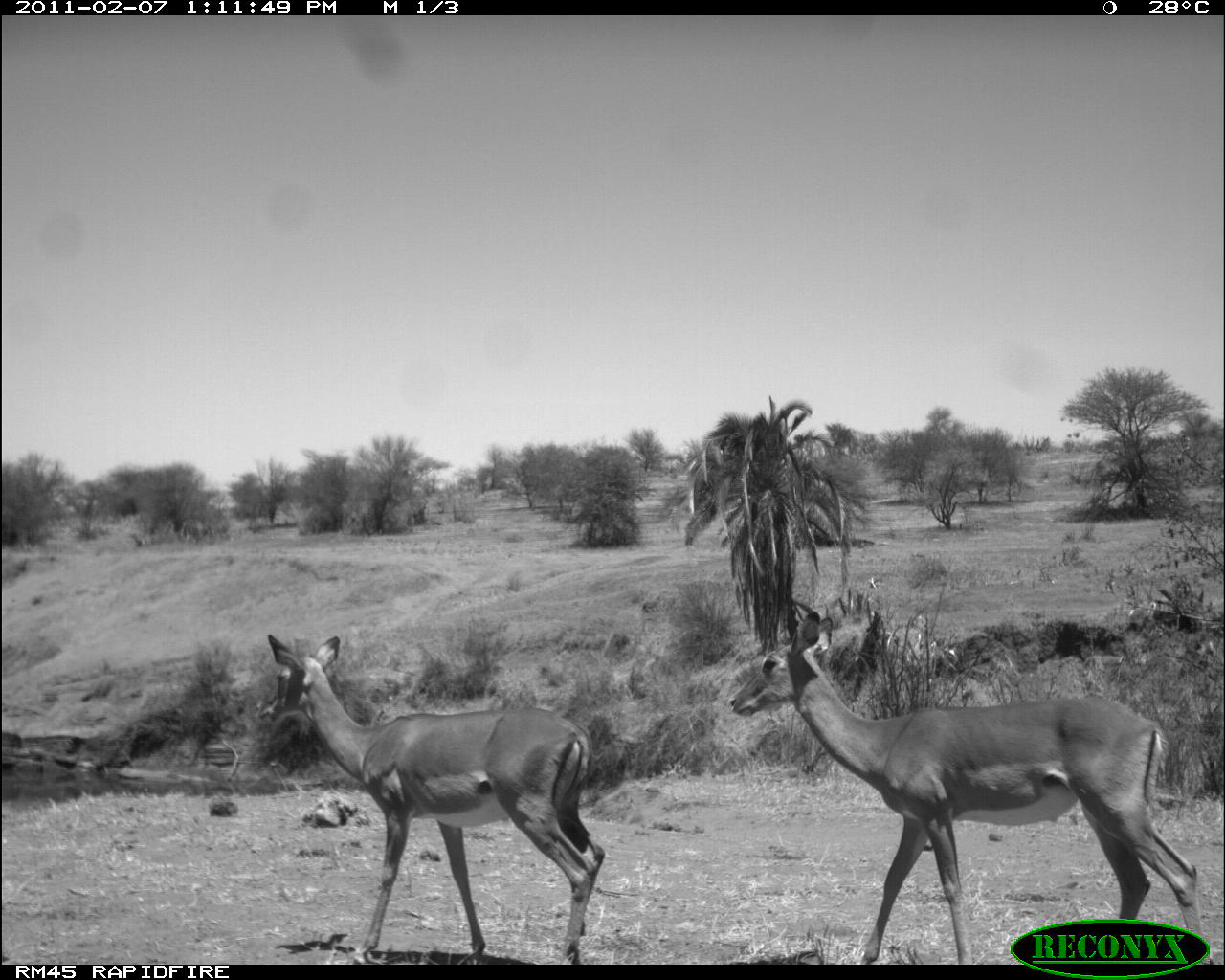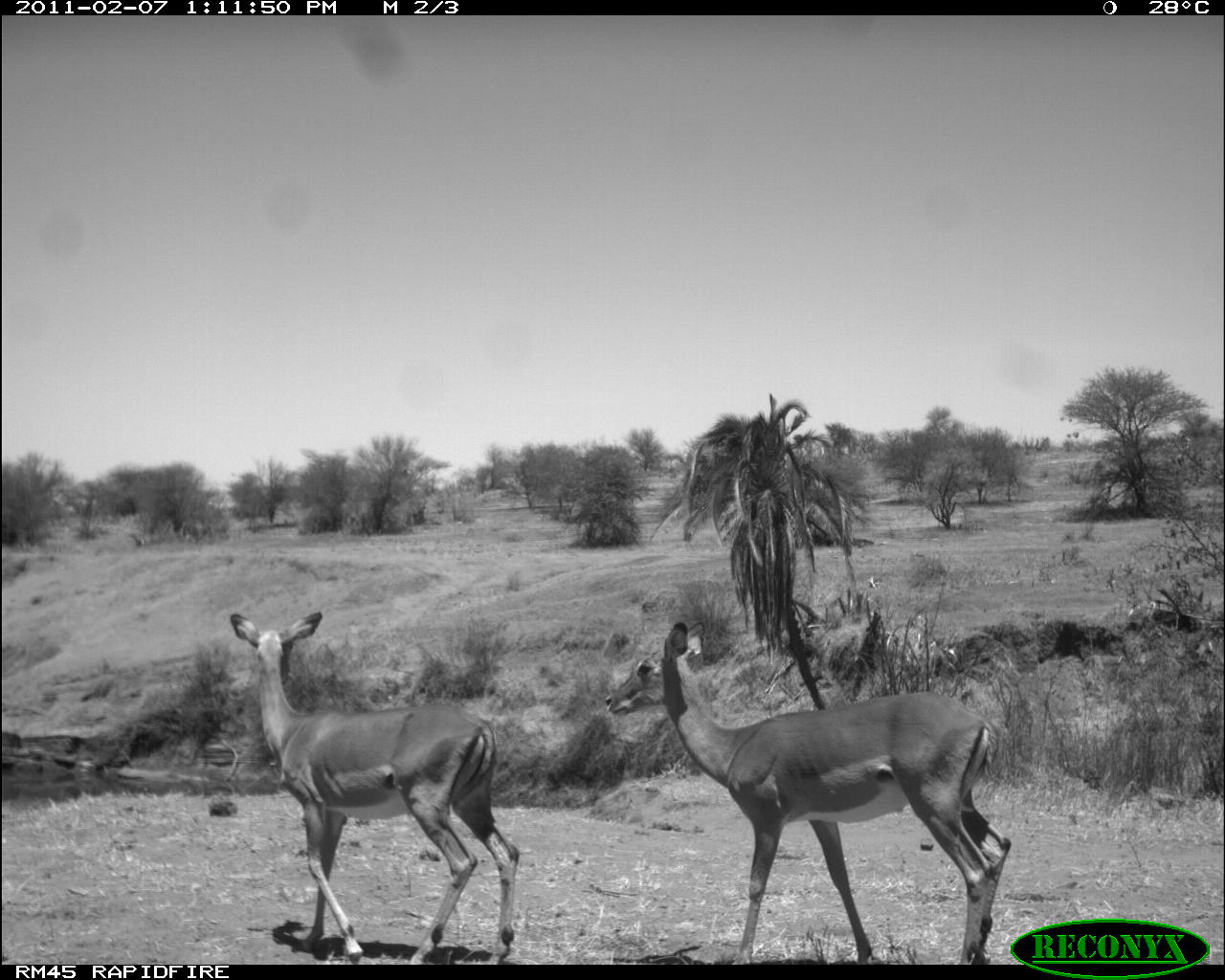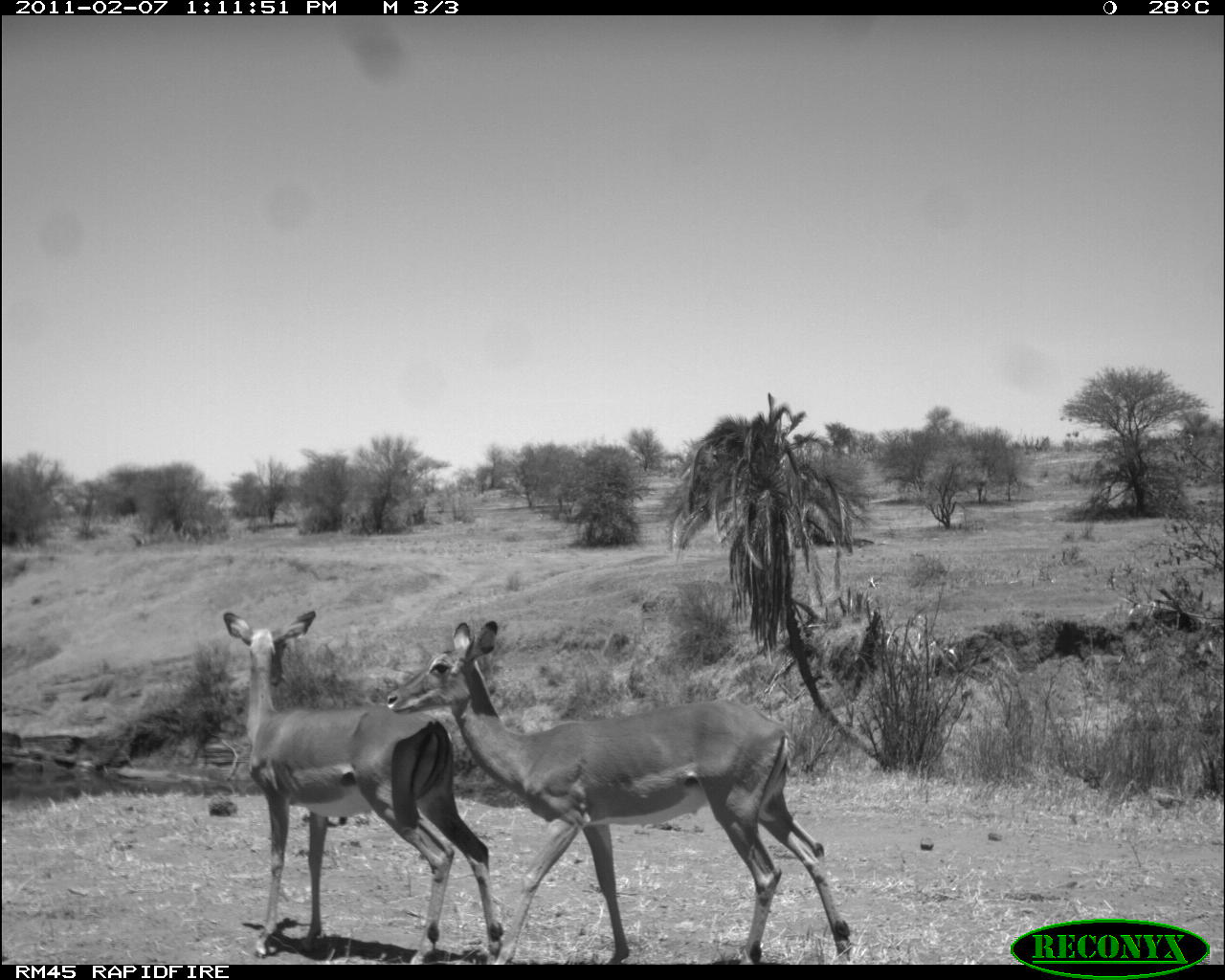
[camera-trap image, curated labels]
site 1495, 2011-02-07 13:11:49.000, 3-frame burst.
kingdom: Animalia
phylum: Chordata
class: Mammalia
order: Artiodactyla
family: Bovidae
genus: Aepyceros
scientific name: Aepyceros melampus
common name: impala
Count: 1.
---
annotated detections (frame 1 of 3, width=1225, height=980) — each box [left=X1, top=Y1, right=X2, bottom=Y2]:
aepyceros melampus: [left=726, top=609, right=1199, bottom=964]; [left=252, top=633, right=605, bottom=964]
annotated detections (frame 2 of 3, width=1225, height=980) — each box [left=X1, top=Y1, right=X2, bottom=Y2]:
aepyceros melampus: [left=604, top=621, right=1012, bottom=965]; [left=229, top=609, right=520, bottom=963]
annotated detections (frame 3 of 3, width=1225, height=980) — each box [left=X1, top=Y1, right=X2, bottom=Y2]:
aepyceros melampus: [left=383, top=618, right=852, bottom=962]; [left=221, top=609, right=504, bottom=965]